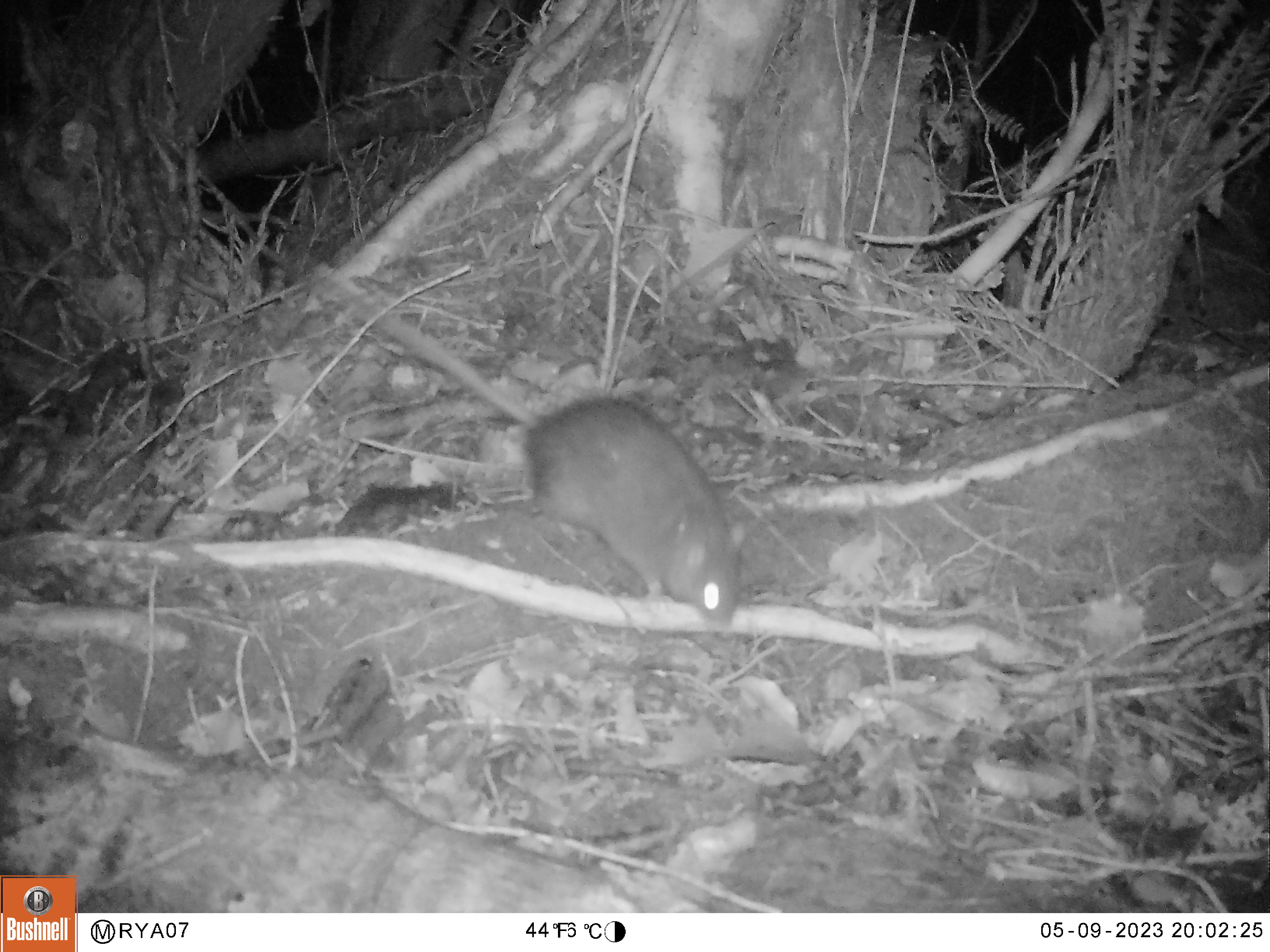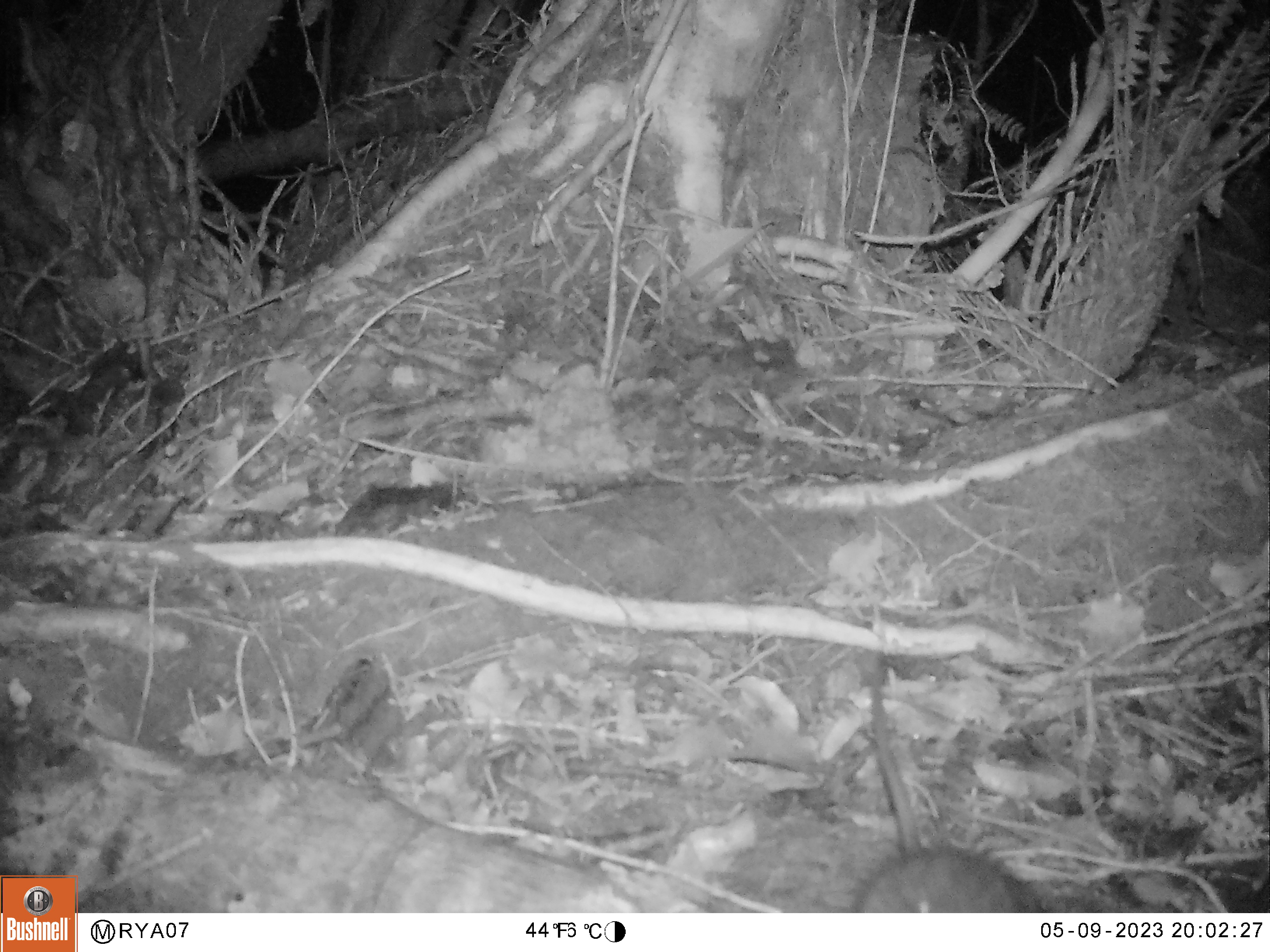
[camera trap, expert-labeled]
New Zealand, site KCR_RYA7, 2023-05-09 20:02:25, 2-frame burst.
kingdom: Animalia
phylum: Chordata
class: Mammalia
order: Rodentia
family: Muridae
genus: Rattus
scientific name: Rattus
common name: rat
Rat (Rattus).